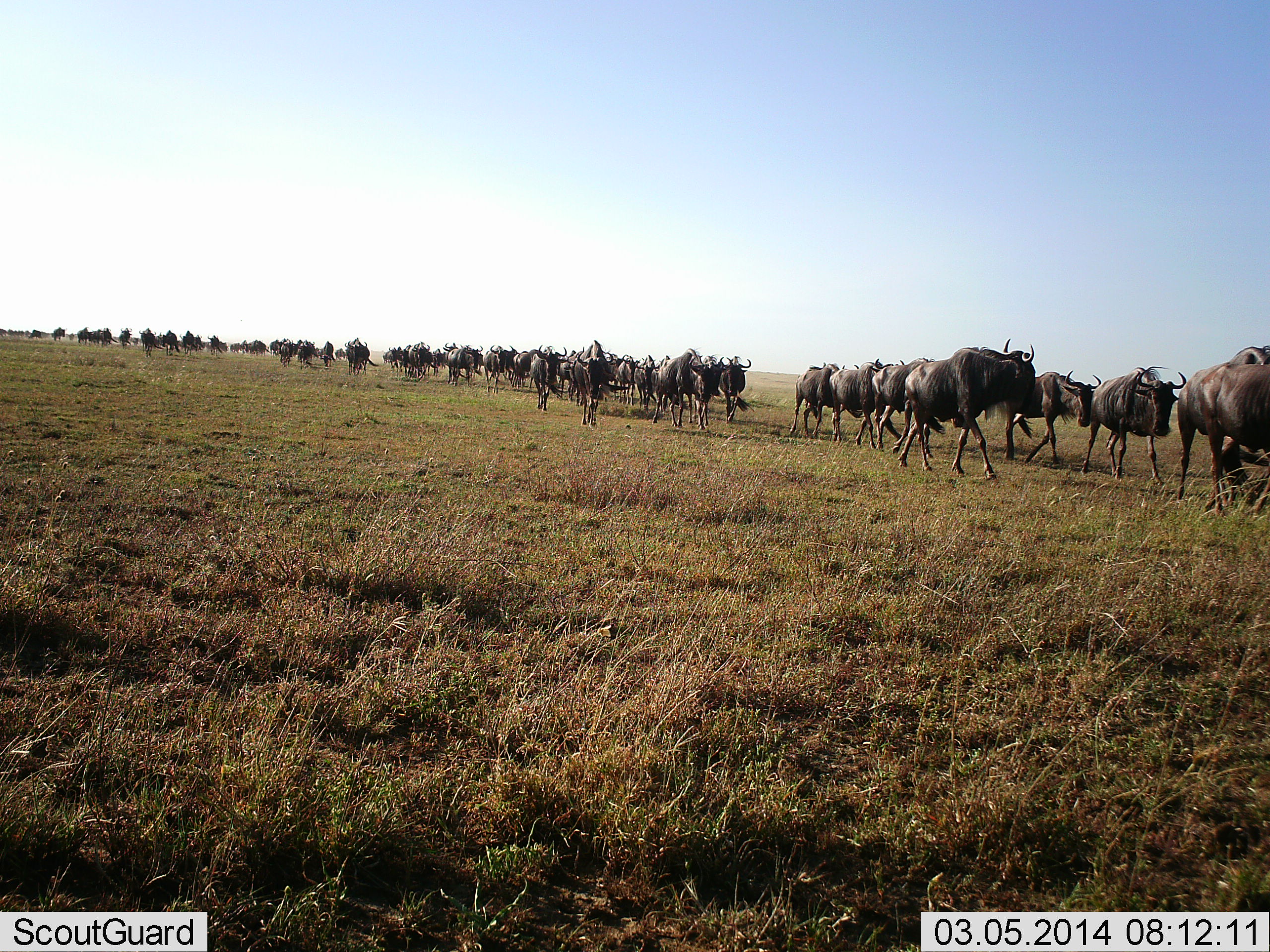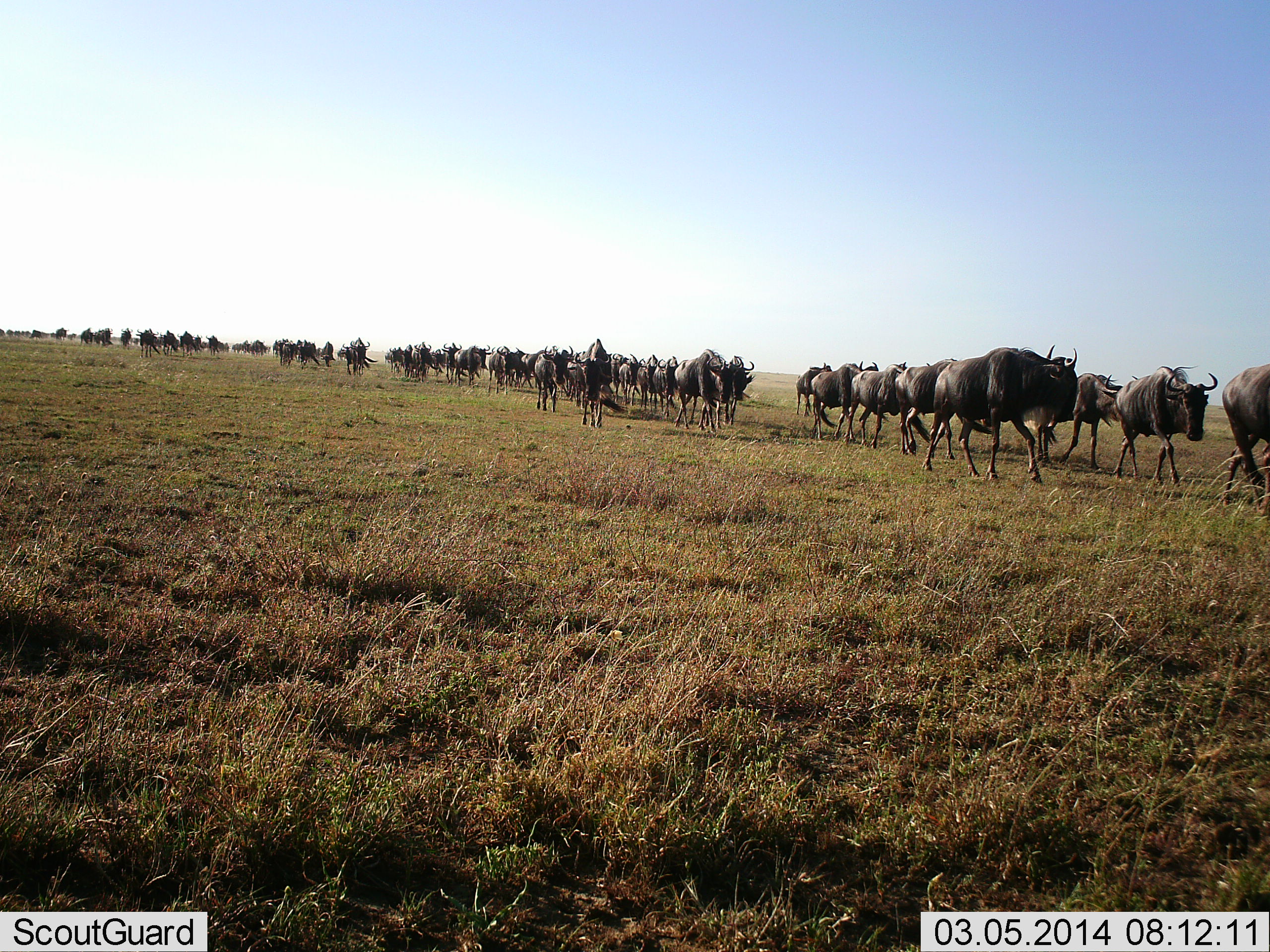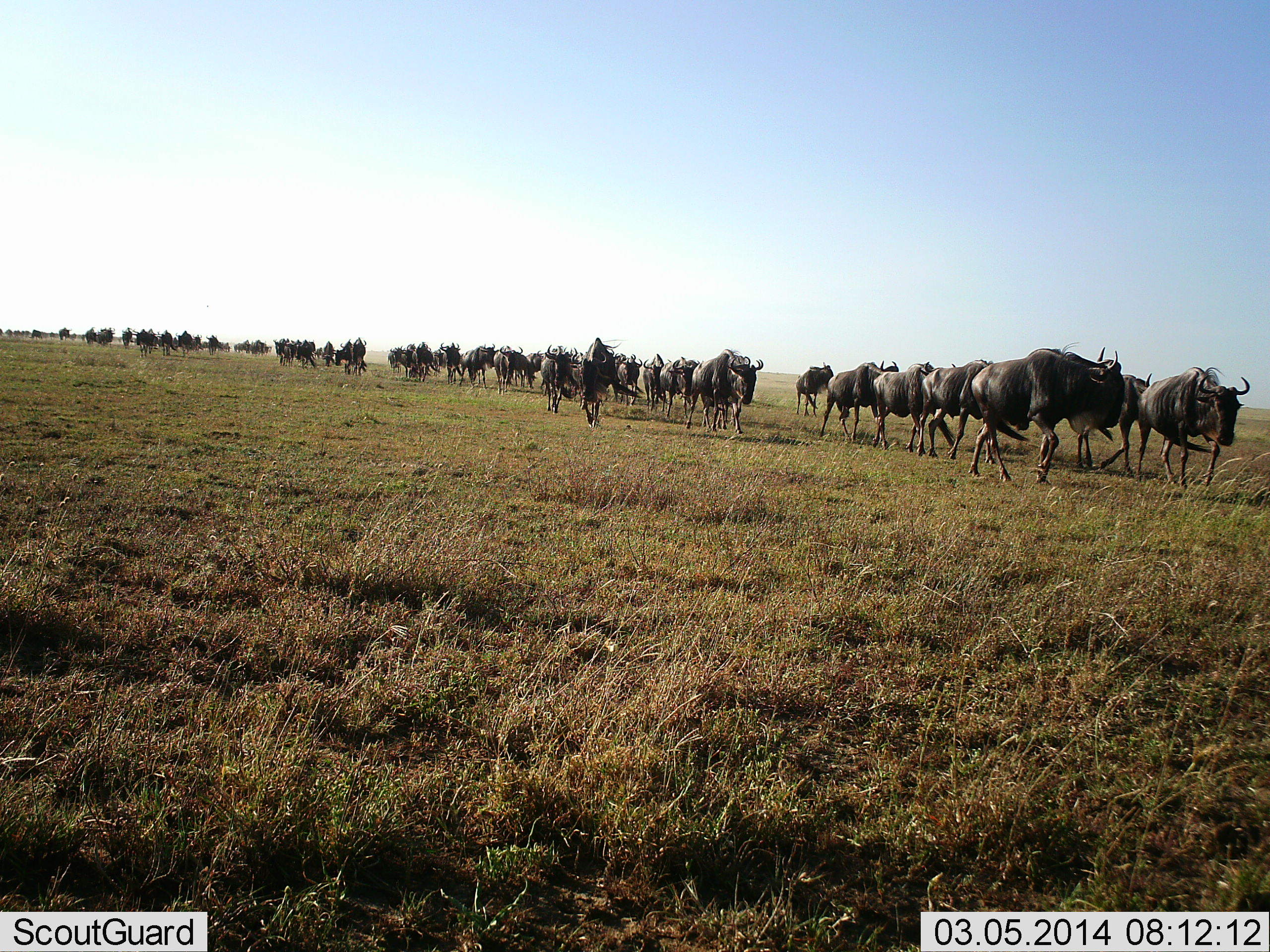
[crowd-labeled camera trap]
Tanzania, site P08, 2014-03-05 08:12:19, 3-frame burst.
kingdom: Animalia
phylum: Chordata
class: Mammalia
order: Artiodactyla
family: Bovidae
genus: Connochaetes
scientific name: Connochaetes taurinus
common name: blue wildebeest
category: wildebeest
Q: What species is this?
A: Wildebeest (blue wildebeest) (Connochaetes taurinus).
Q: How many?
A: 51+.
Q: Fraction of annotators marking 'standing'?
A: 0%.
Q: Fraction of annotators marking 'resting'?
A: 0%.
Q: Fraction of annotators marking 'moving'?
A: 100%.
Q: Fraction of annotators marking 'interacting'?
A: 0%.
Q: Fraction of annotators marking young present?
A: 0%.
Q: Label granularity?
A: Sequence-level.